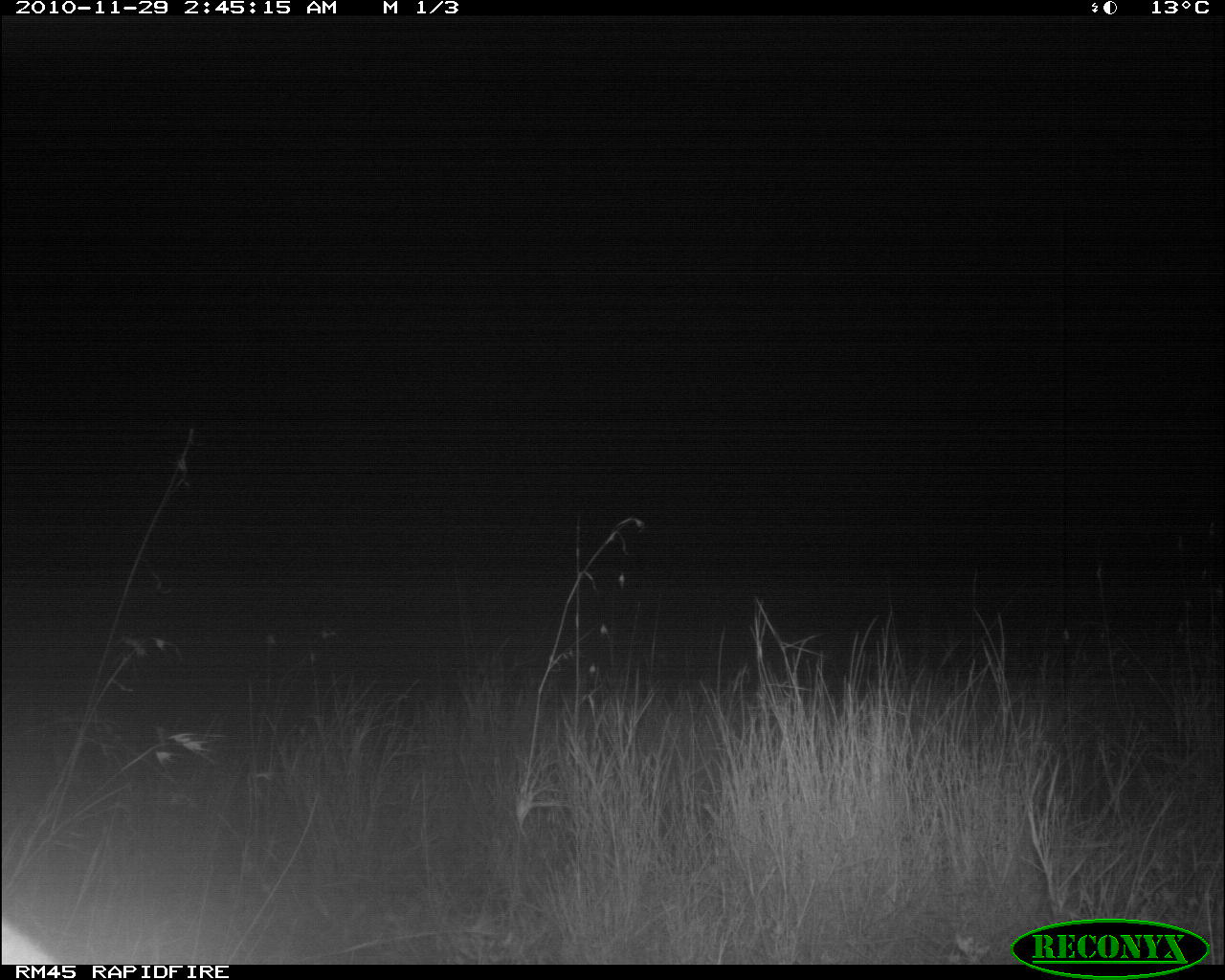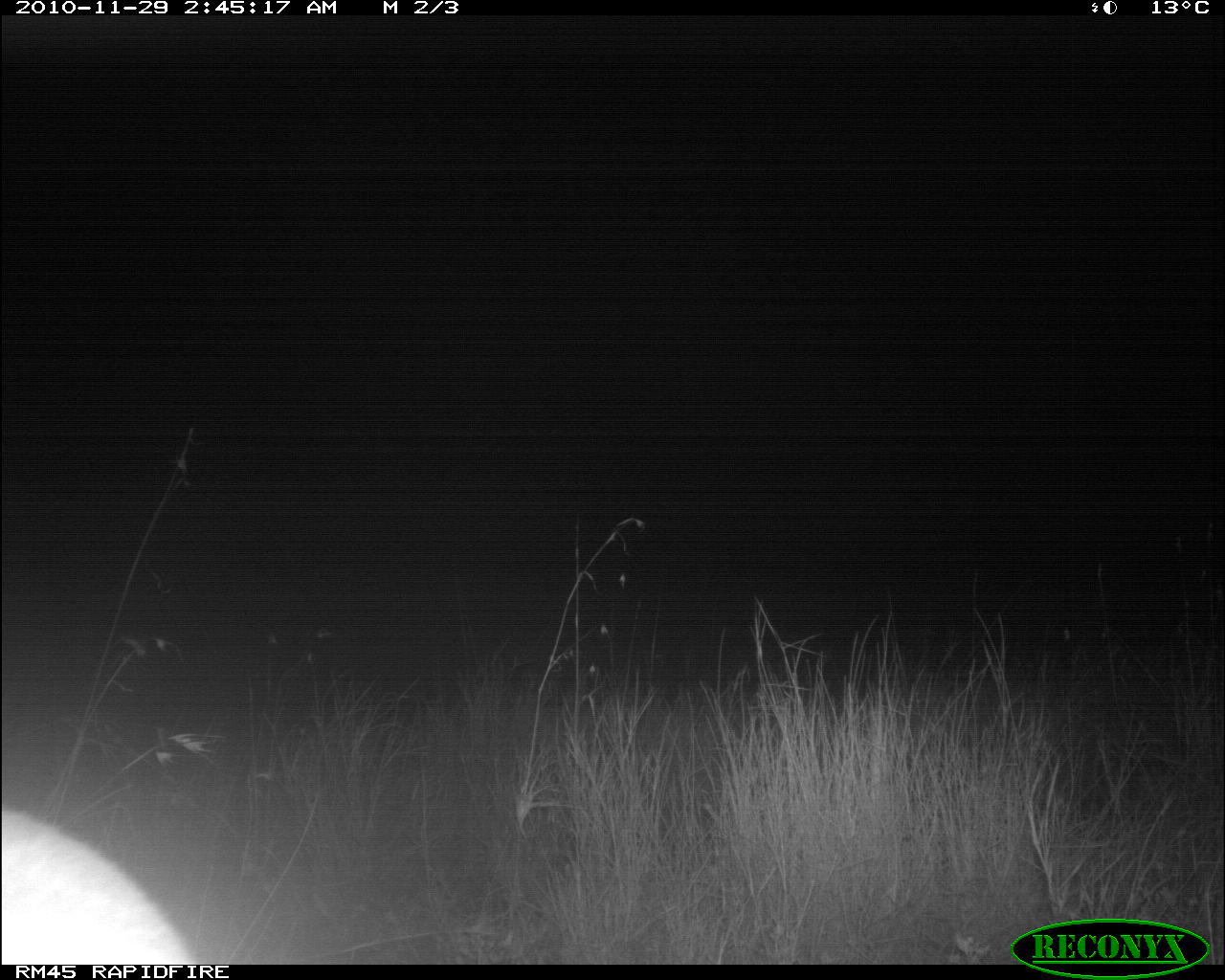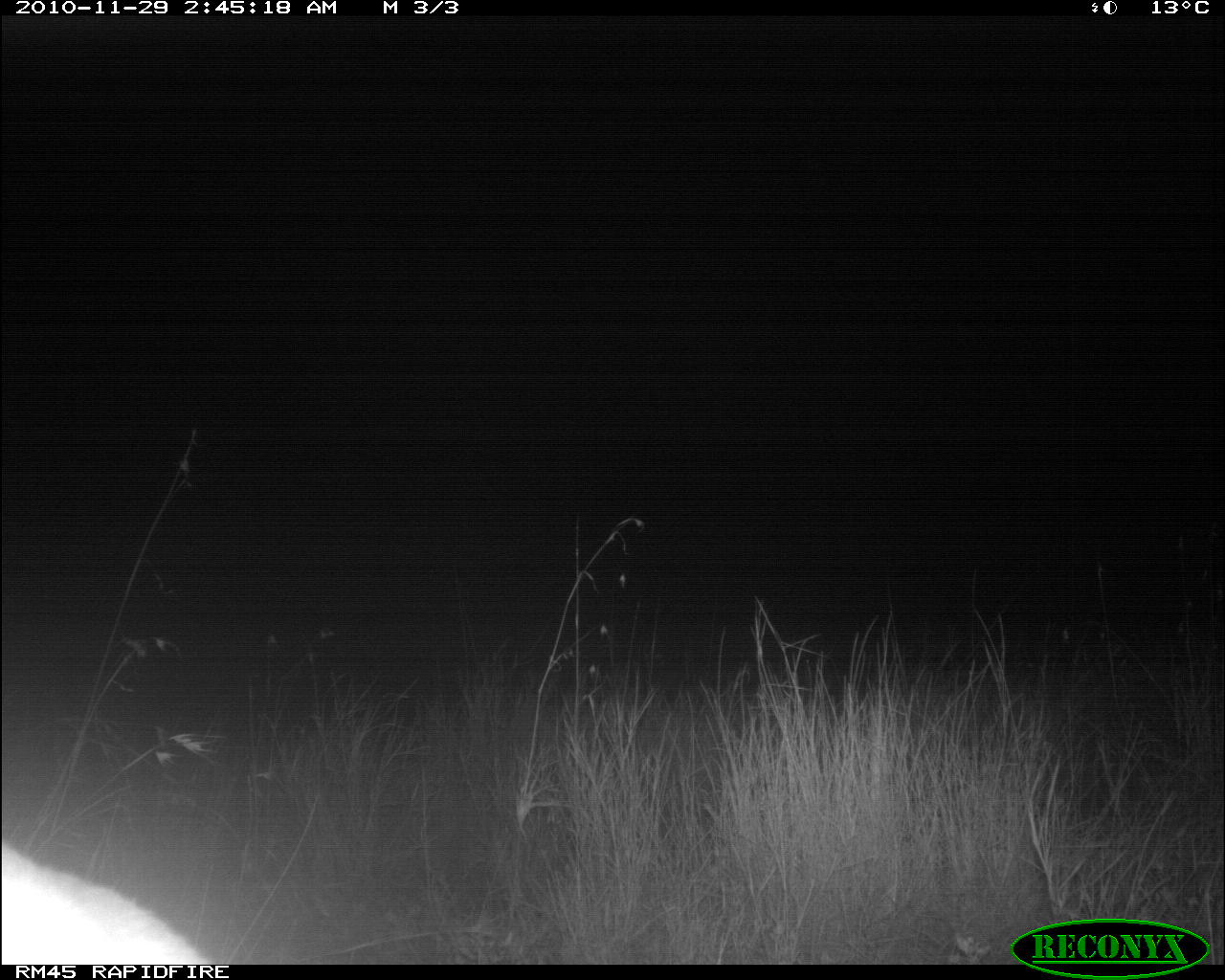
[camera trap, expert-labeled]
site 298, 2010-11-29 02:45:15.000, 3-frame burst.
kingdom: Animalia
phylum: Chordata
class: Mammalia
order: Artiodactyla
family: Bovidae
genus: Raphicerus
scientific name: Raphicerus campestris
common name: steenbok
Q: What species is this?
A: Raphicerus campestris (steenbok).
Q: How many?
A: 1.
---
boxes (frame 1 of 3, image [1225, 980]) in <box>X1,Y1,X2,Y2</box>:
raphicerus campestris: <box>0,916,57,964</box>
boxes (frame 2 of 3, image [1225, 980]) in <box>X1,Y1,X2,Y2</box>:
raphicerus campestris: <box>0,799,194,964</box>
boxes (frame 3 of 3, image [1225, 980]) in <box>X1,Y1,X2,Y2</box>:
raphicerus campestris: <box>2,838,220,964</box>